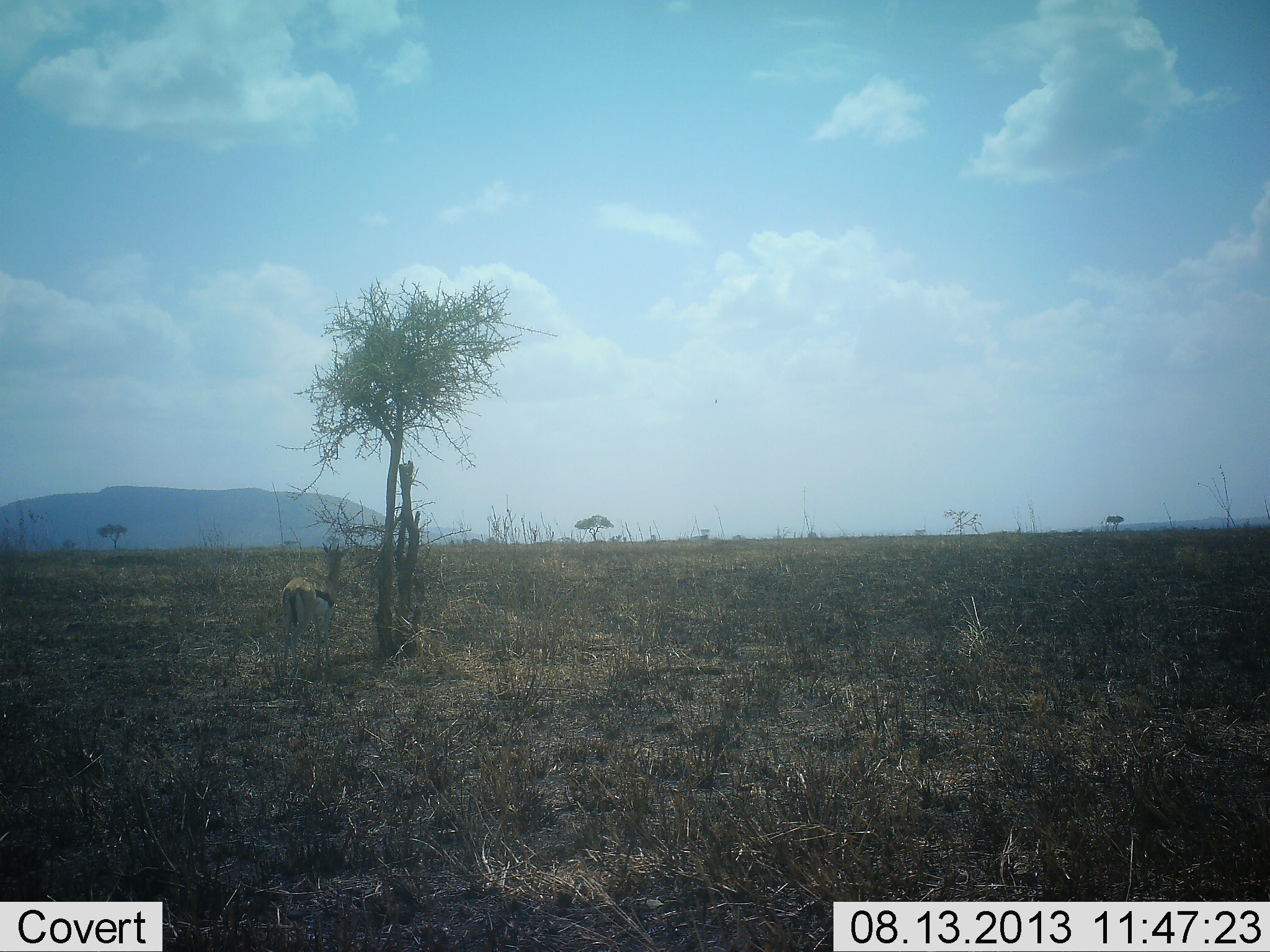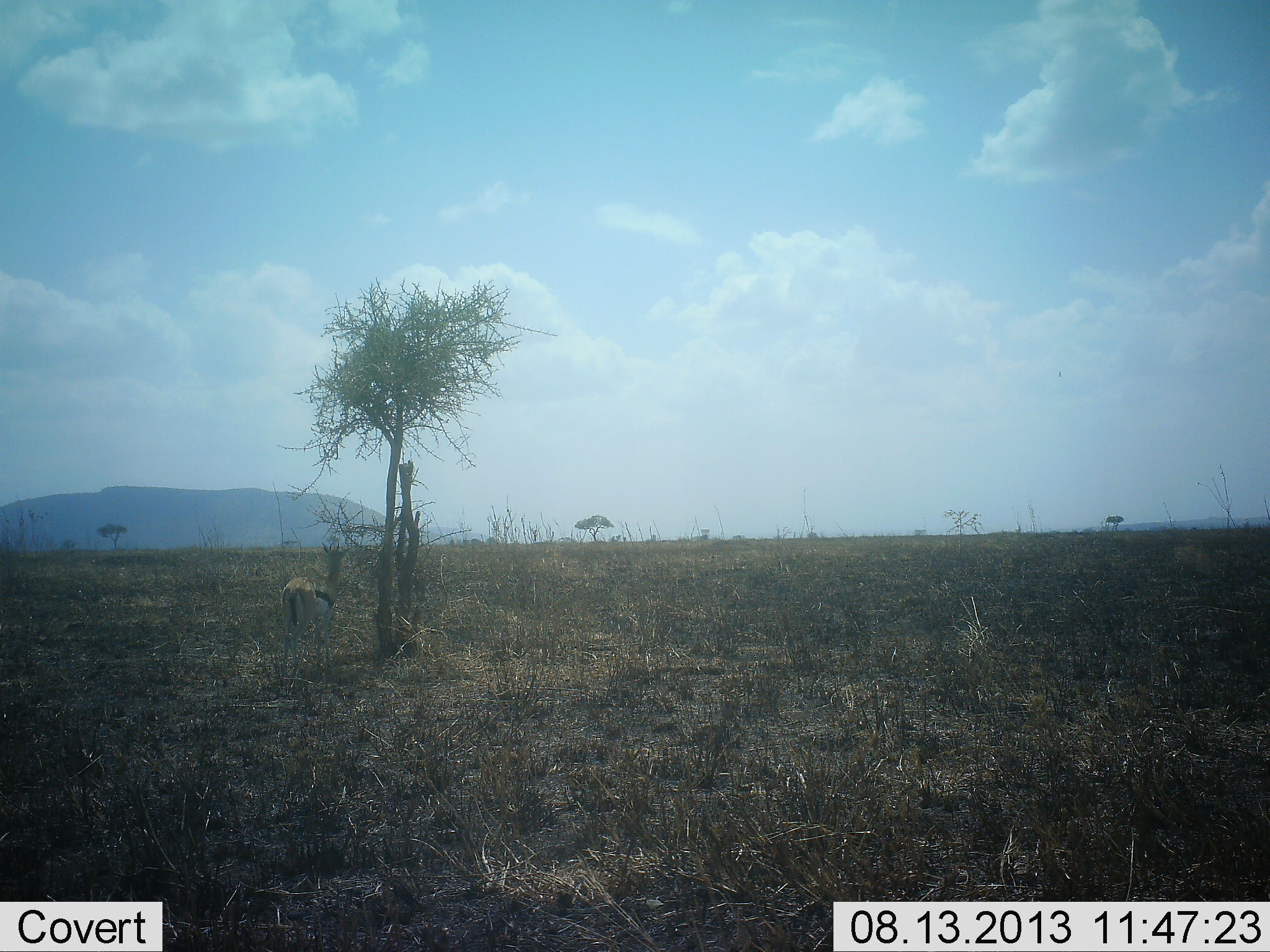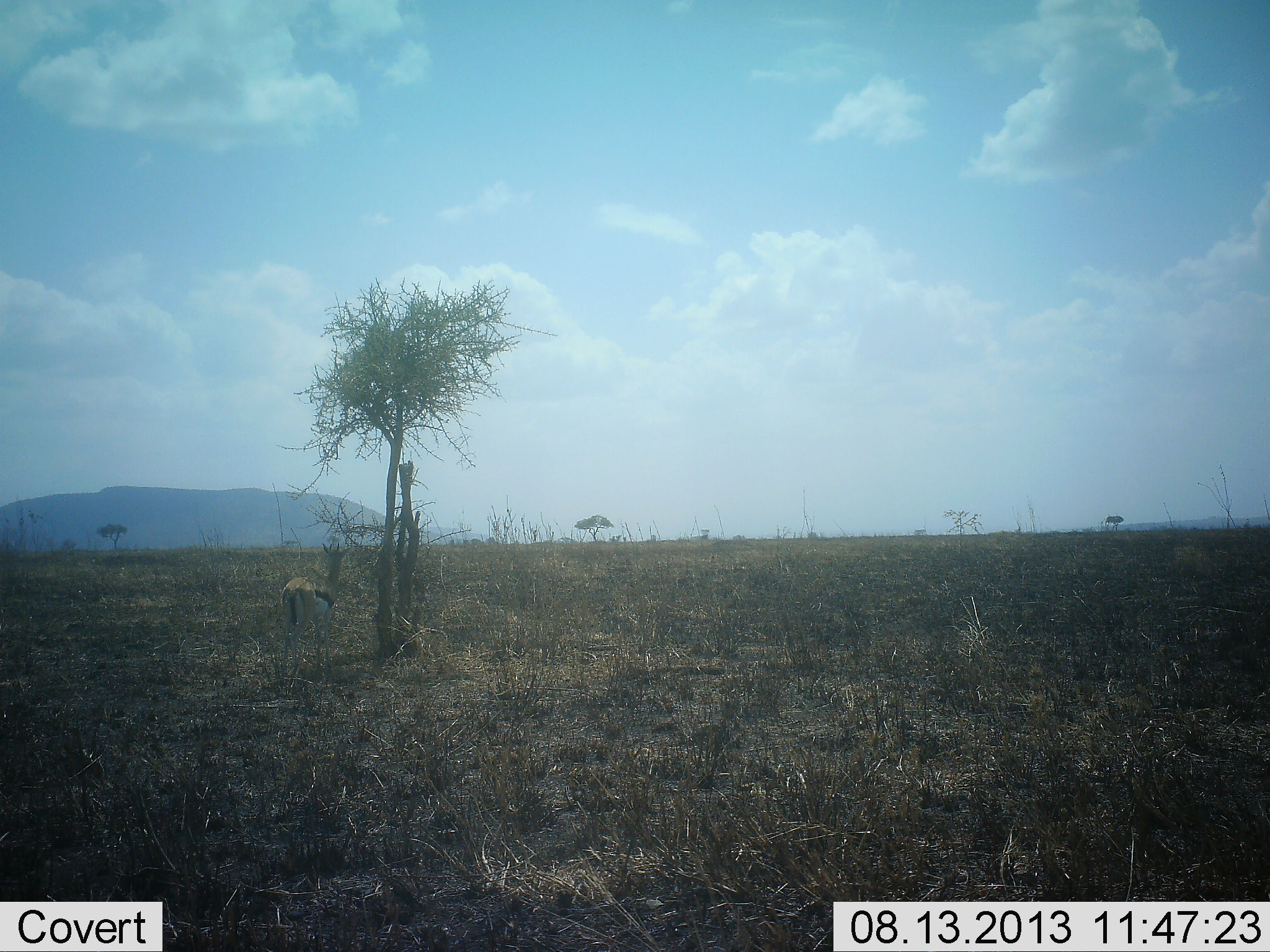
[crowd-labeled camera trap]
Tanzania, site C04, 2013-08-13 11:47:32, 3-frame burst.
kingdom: Animalia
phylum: Chordata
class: Mammalia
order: Artiodactyla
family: Bovidae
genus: Eudorcas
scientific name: Eudorcas thomsonii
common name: thomson's gazelle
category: gazellethomsons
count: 1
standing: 88%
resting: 0%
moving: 0%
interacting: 0%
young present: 0%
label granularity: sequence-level